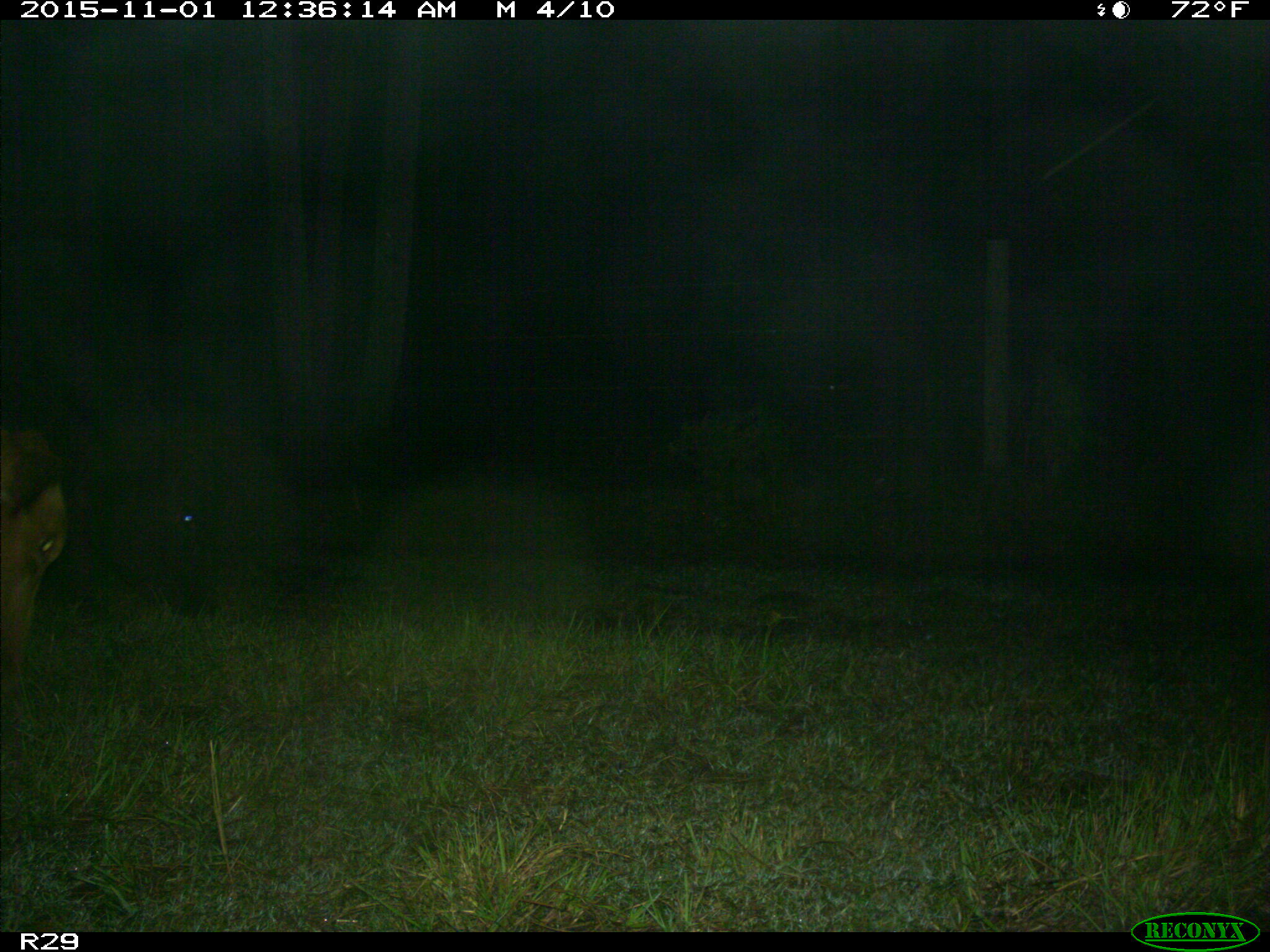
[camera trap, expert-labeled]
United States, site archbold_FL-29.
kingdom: Animalia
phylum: Chordata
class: Mammalia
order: Artiodactyla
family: Bovidae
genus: Bos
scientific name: Bos taurus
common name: domestic cow